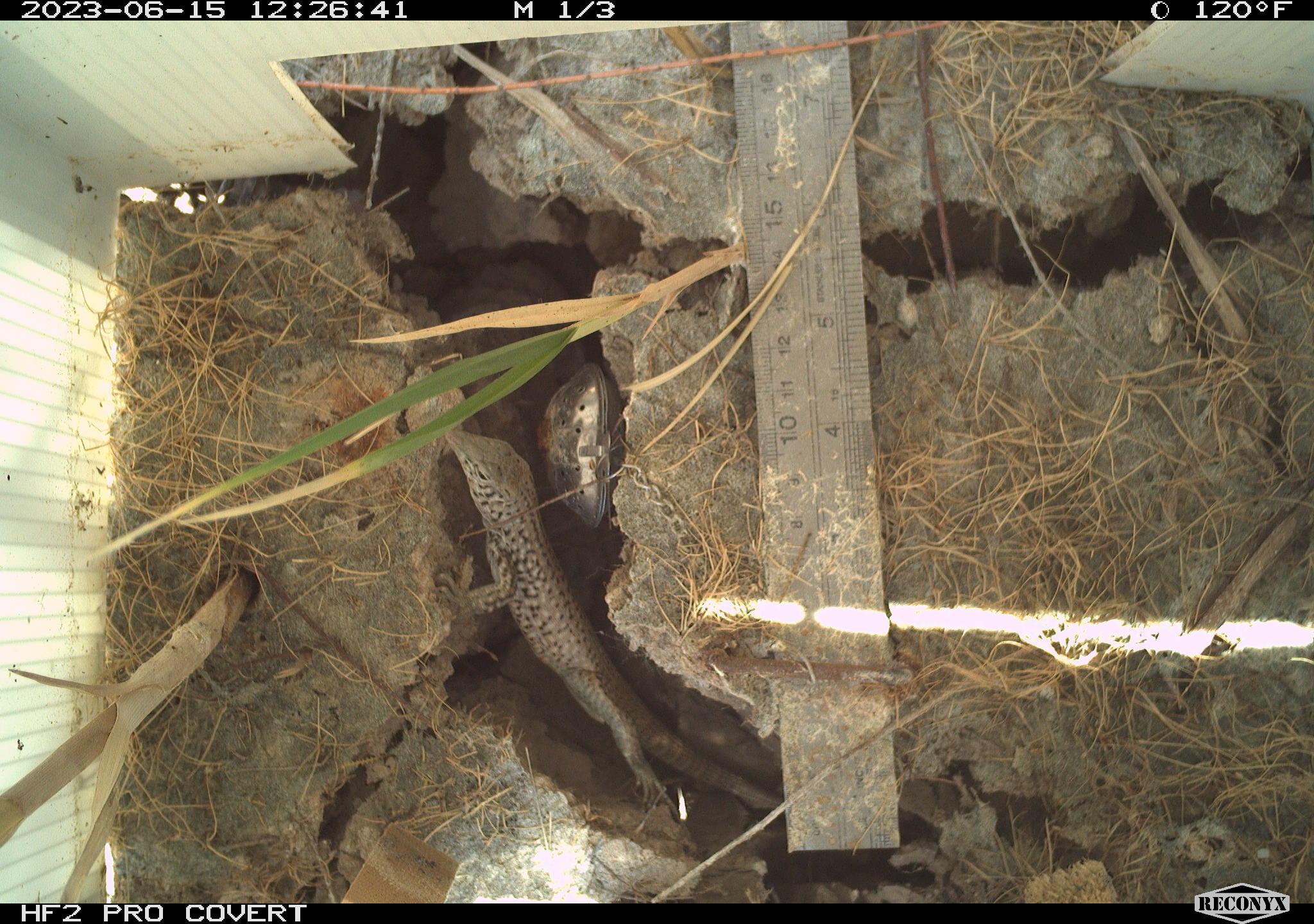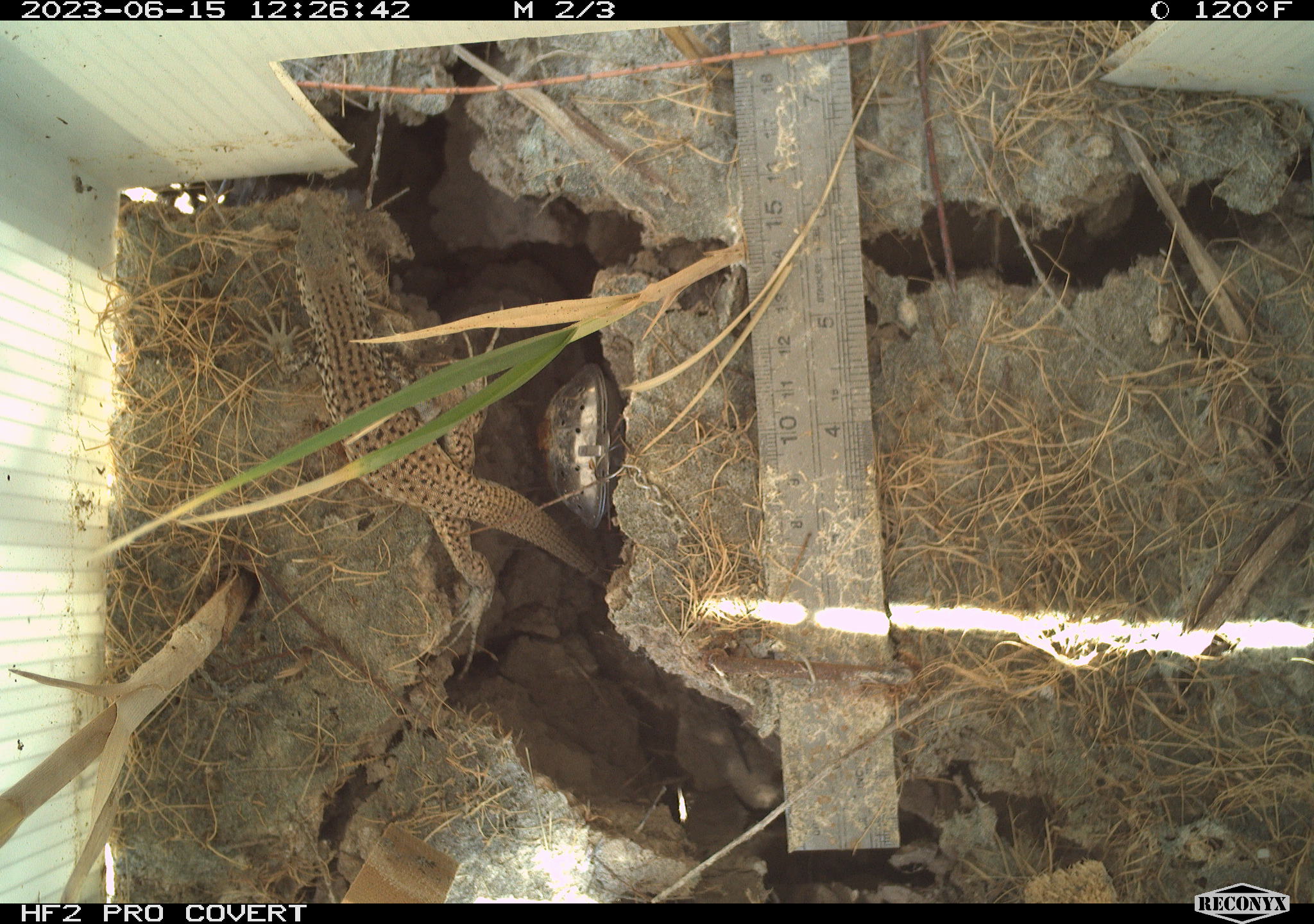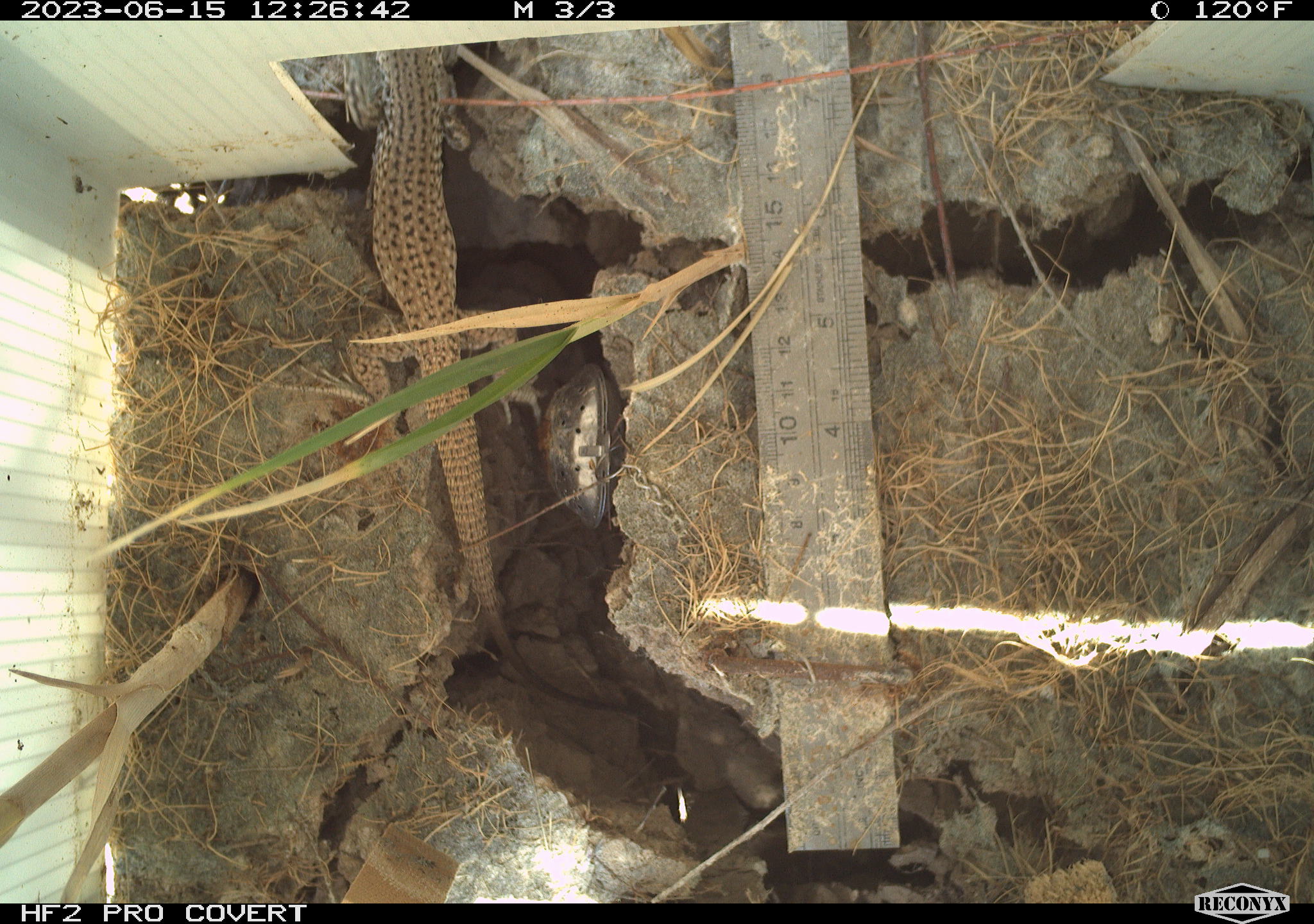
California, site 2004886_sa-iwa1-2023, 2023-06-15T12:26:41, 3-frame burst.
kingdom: Animalia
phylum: Chordata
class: Reptilia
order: Squamata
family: Teiidae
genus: Aspidoscelis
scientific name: Aspidoscelis tigris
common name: western whiptail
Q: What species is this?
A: Western whiptail (Aspidoscelis tigris).